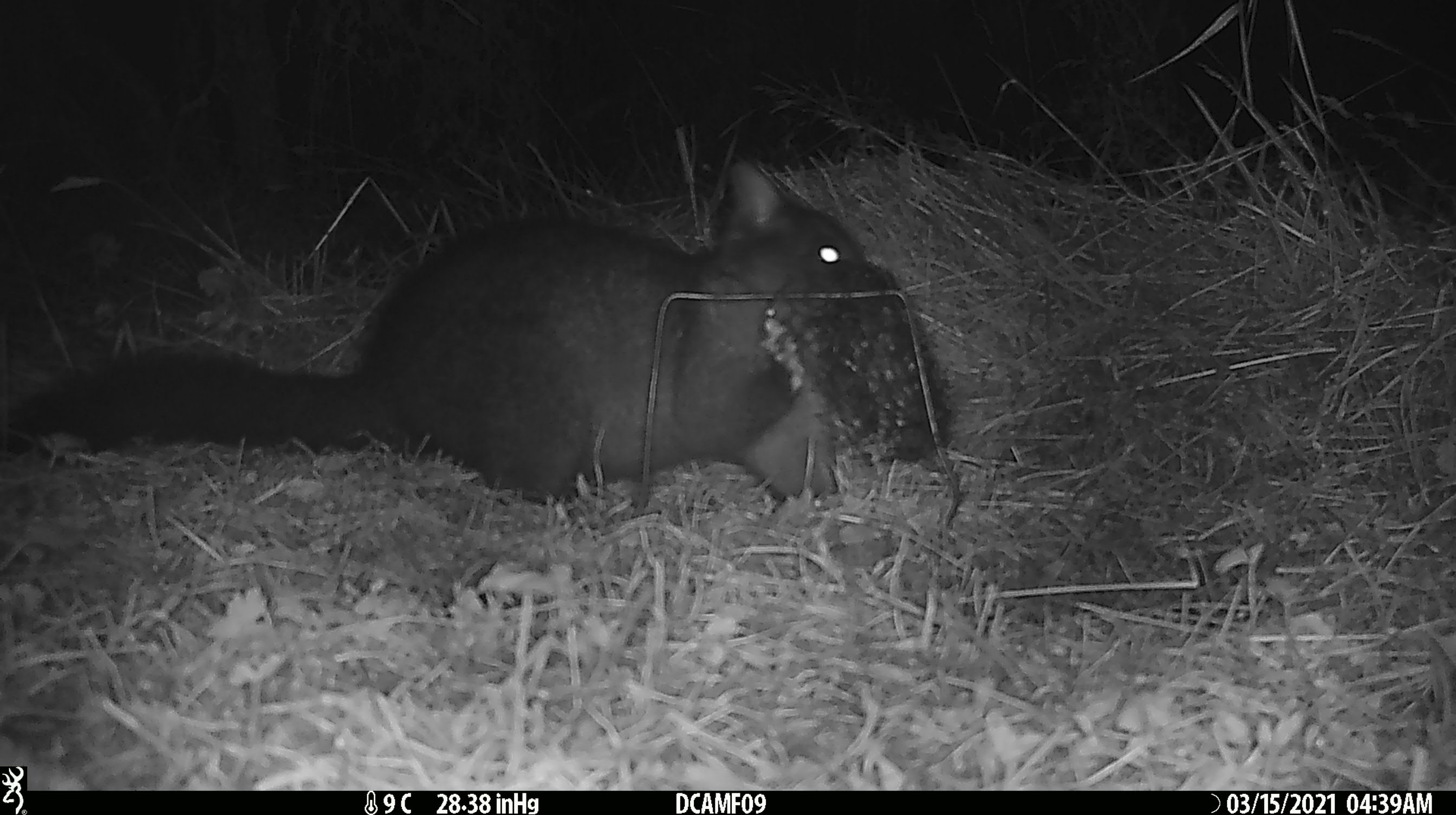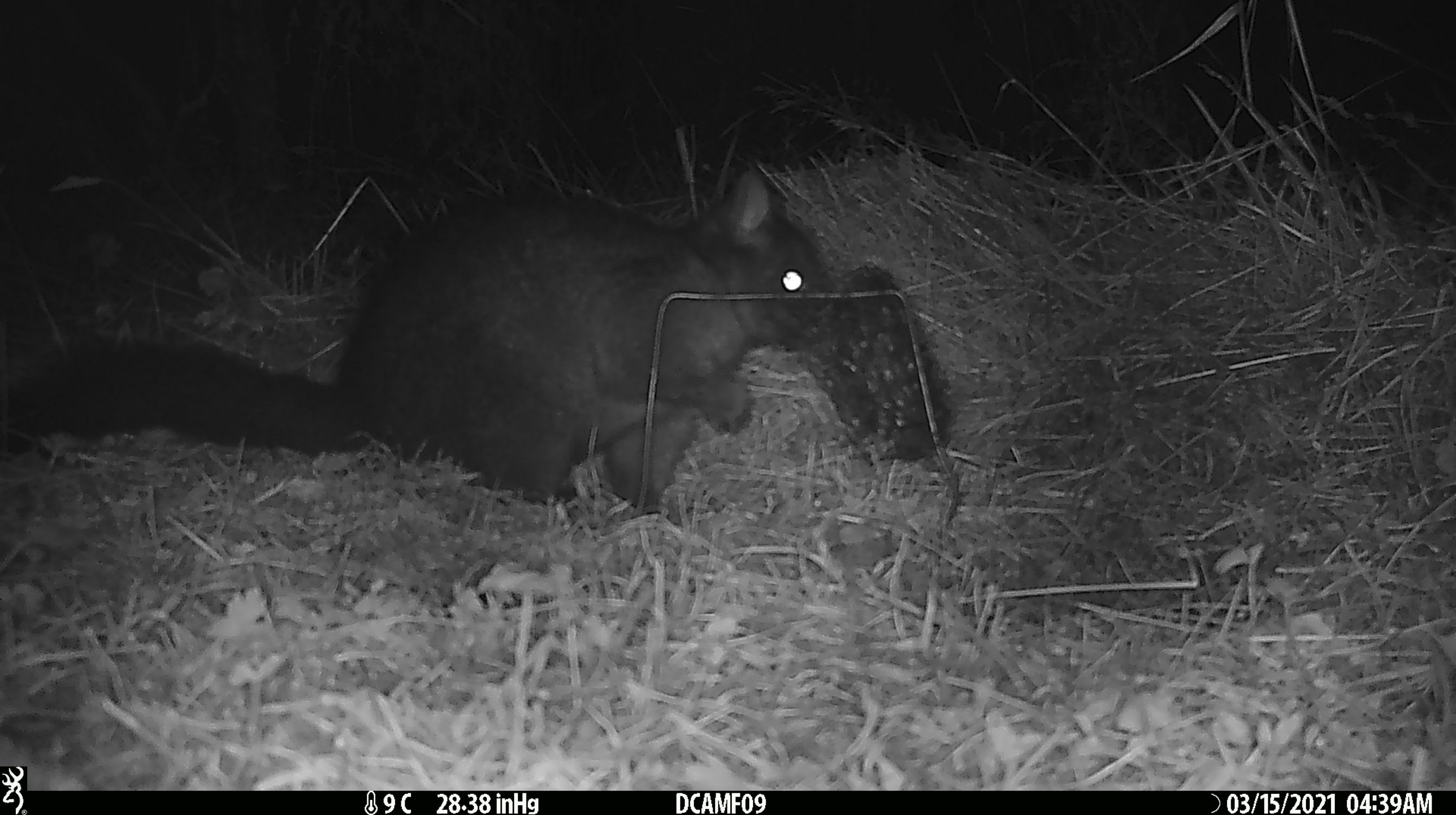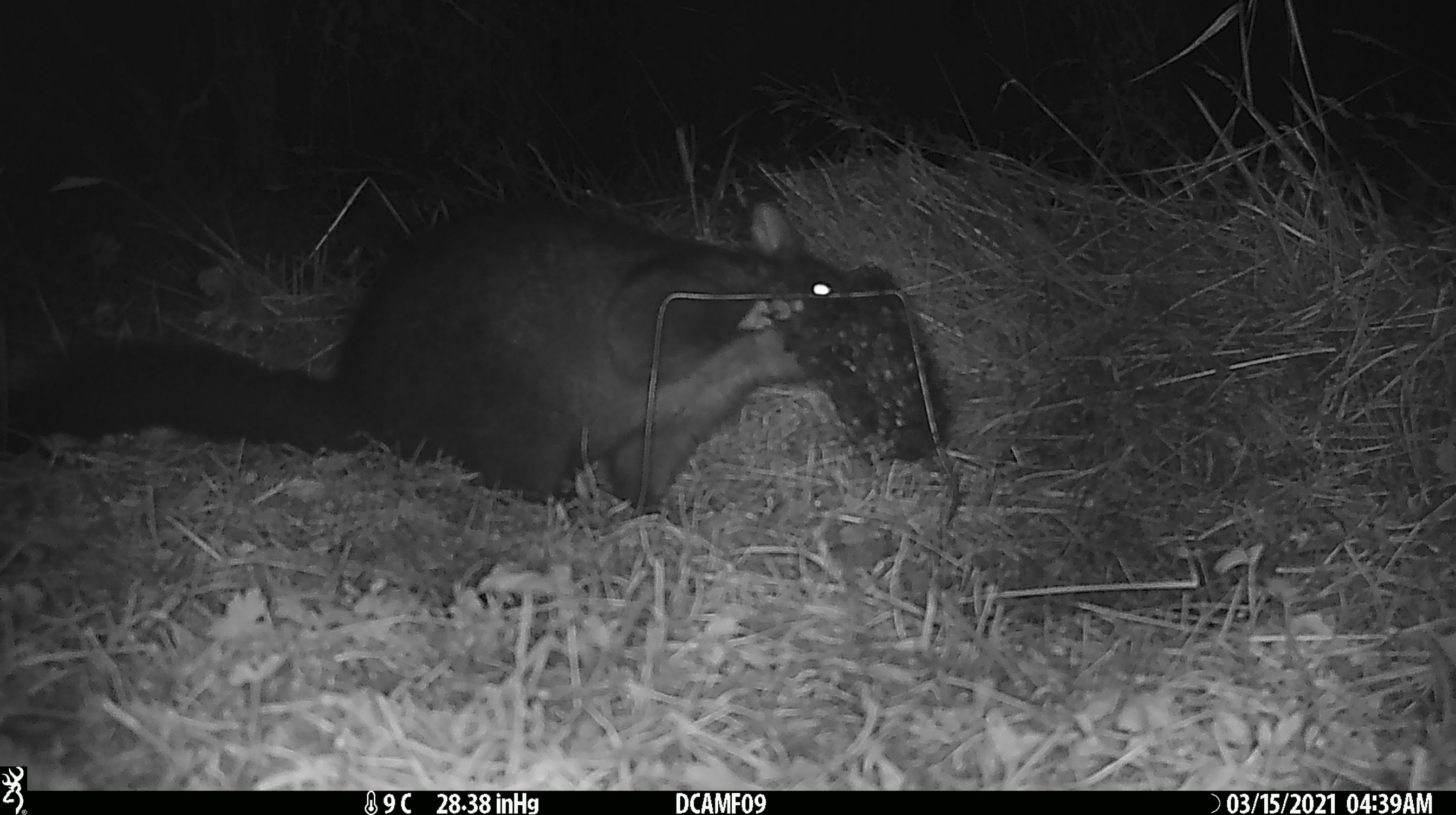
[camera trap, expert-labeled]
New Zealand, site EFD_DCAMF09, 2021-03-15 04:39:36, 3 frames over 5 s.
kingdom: Animalia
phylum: Chordata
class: Mammalia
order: Diprotodontia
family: Phalangeridae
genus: Trichosurus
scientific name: Trichosurus vulpecula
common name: common brushtail possum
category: possum